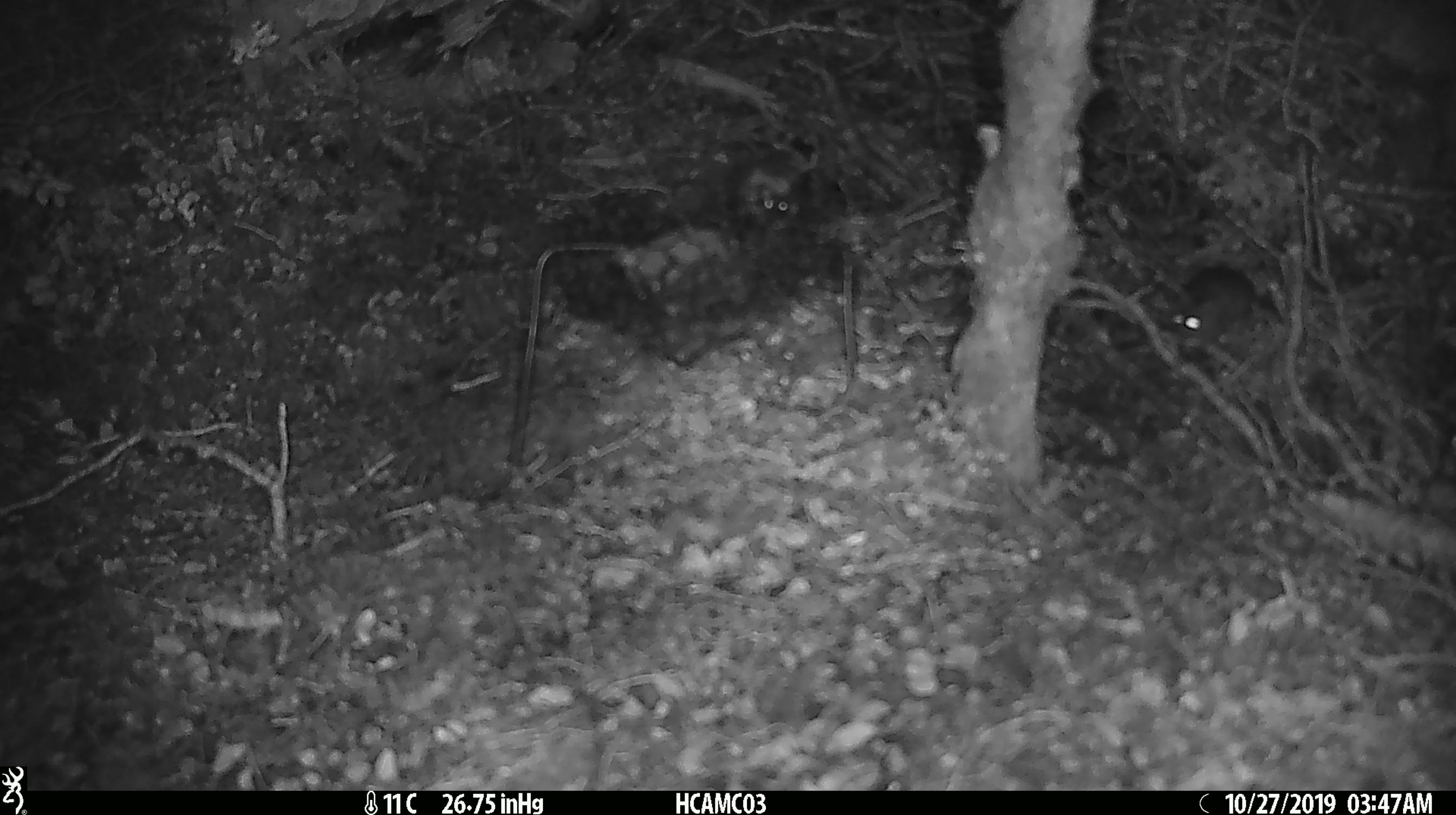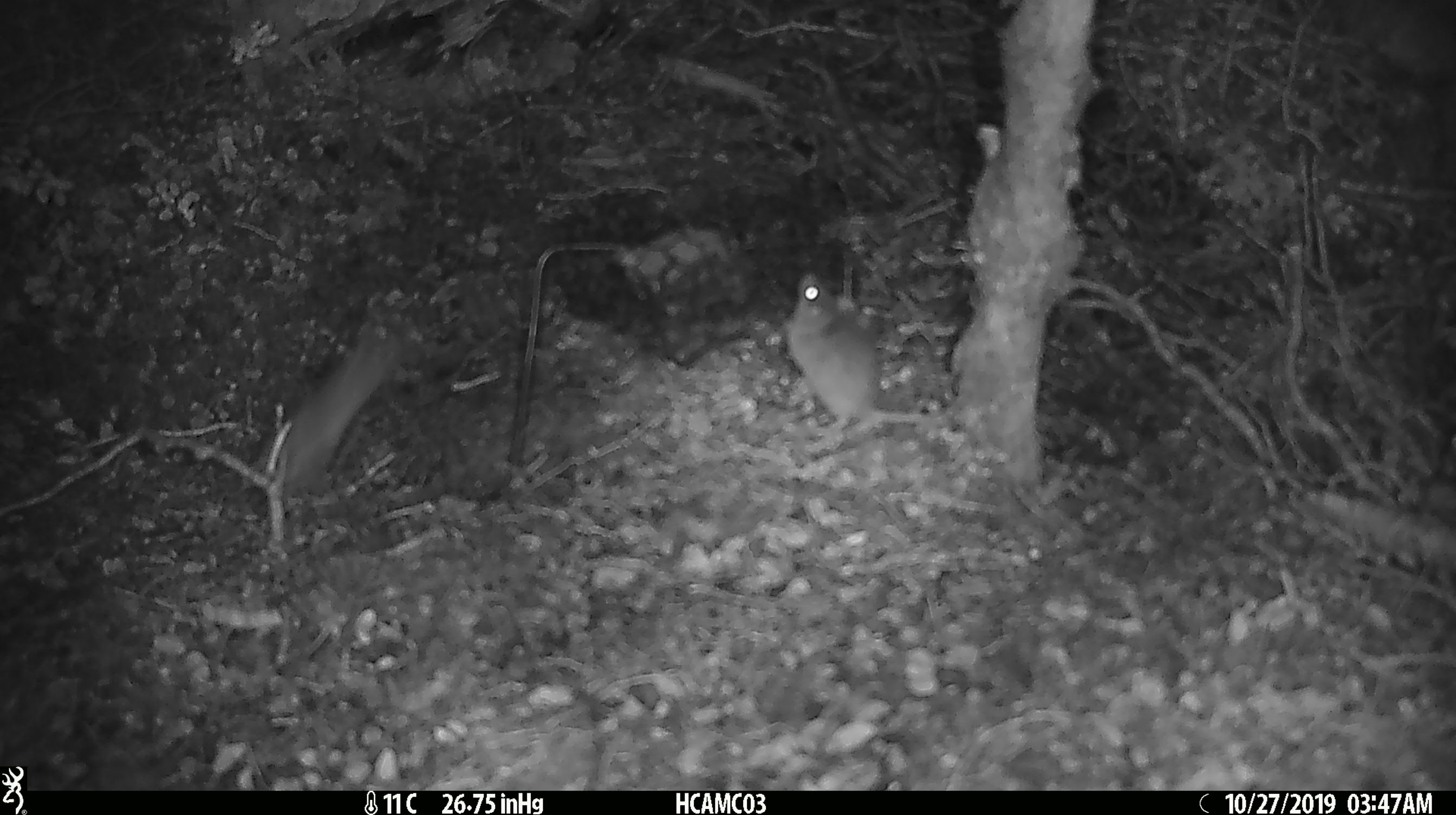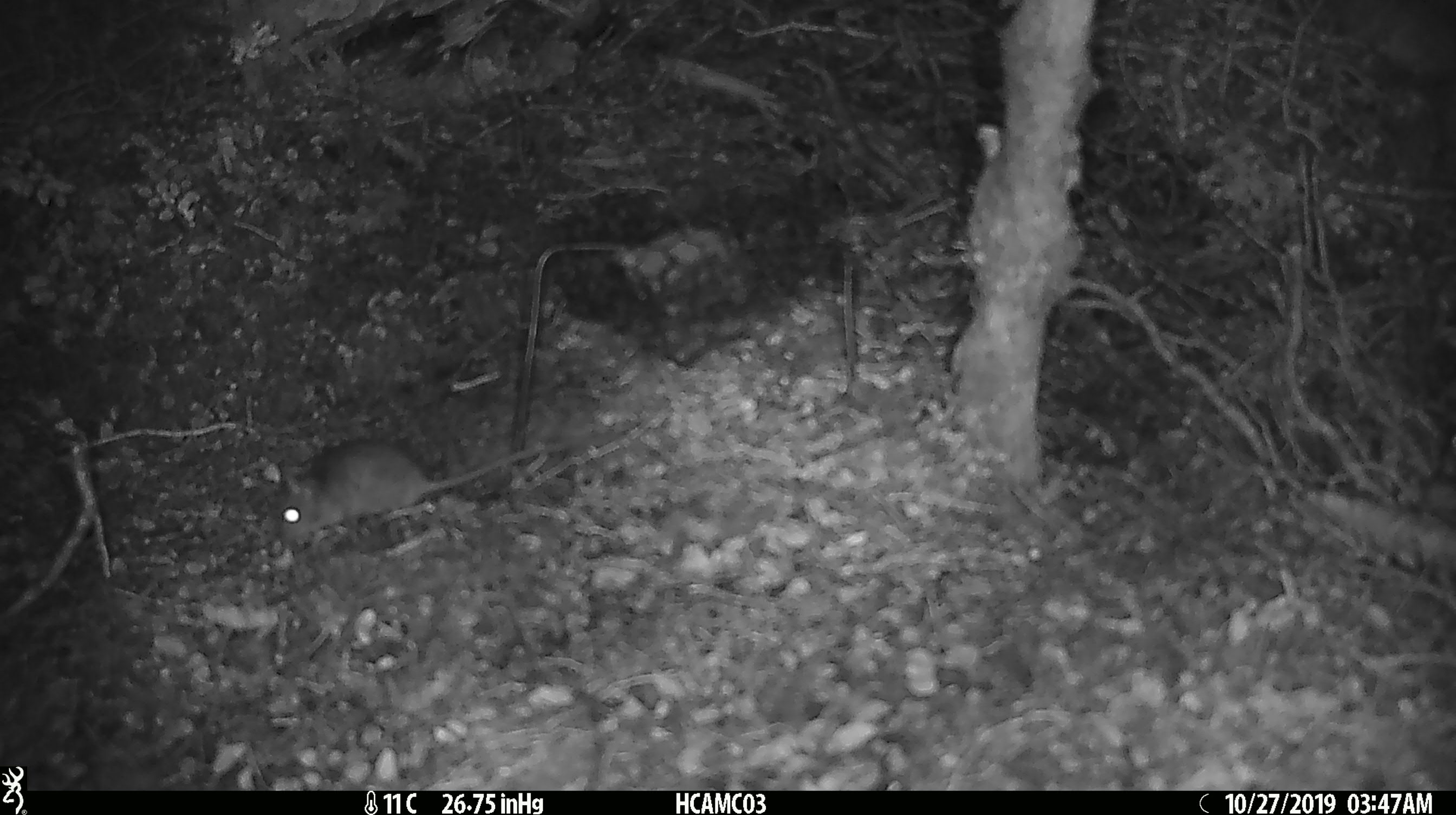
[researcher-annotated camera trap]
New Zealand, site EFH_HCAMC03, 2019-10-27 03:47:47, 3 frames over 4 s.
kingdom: Animalia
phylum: Chordata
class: Mammalia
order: Rodentia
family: Muridae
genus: Mus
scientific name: Mus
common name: mouse